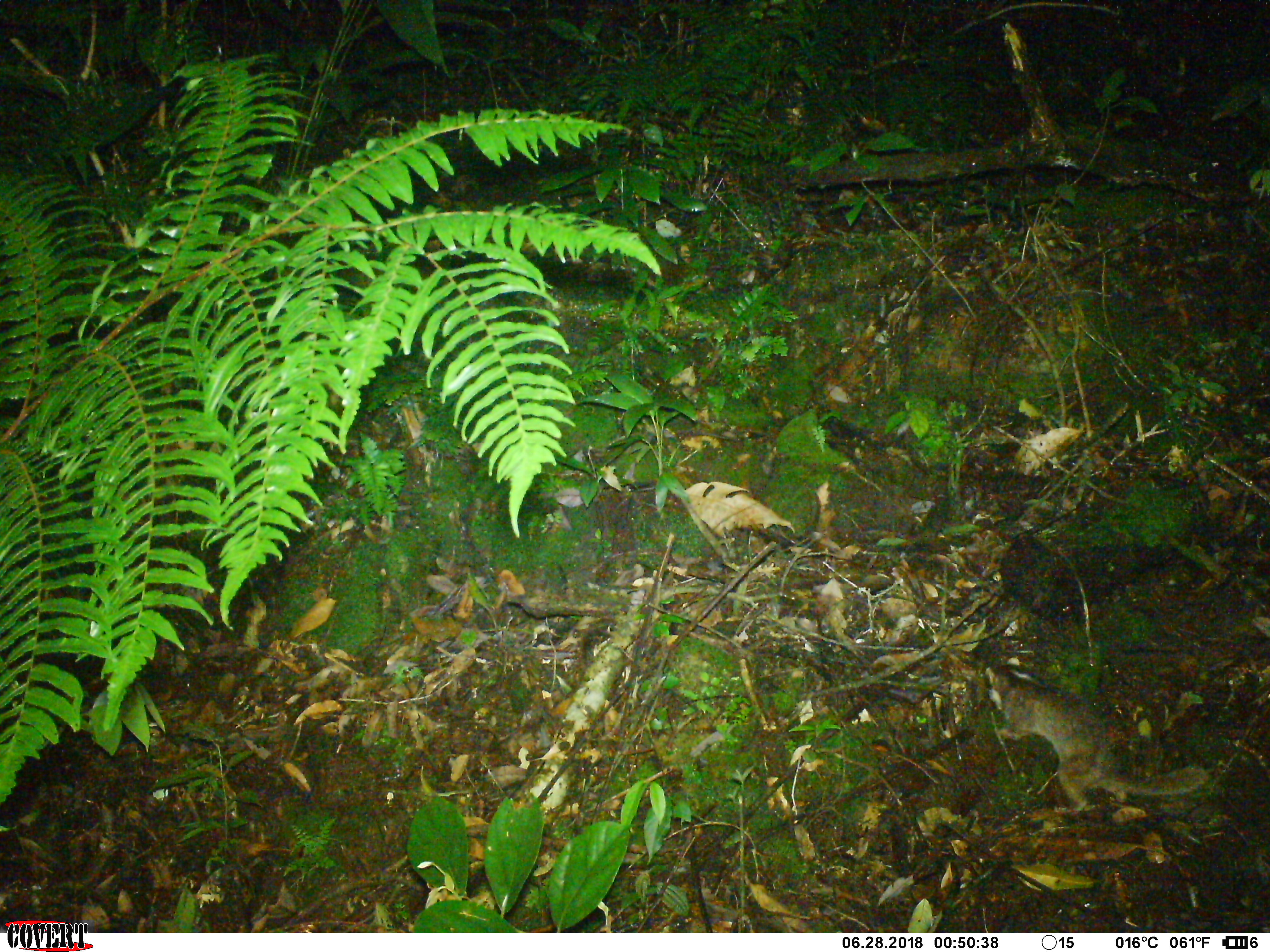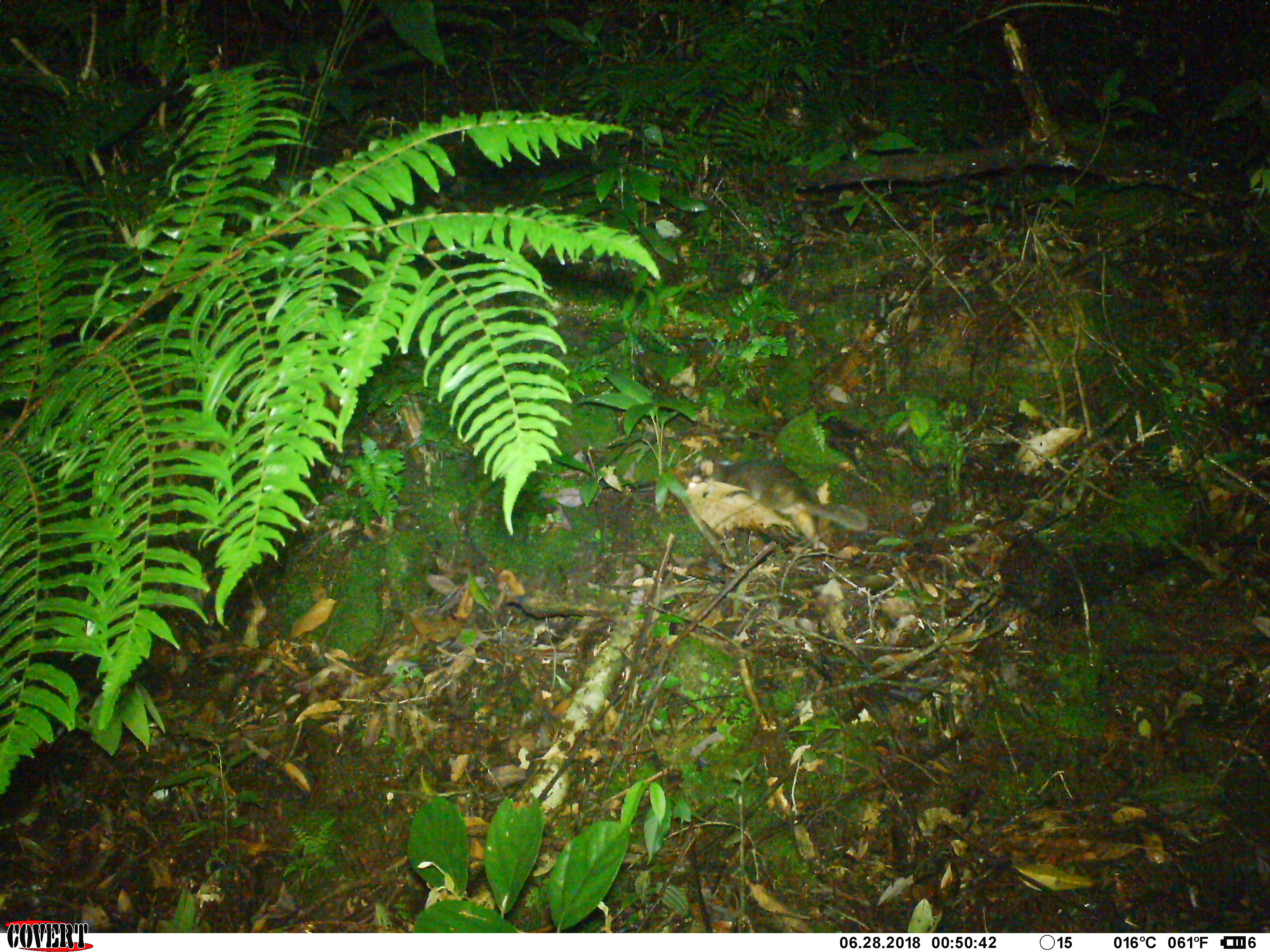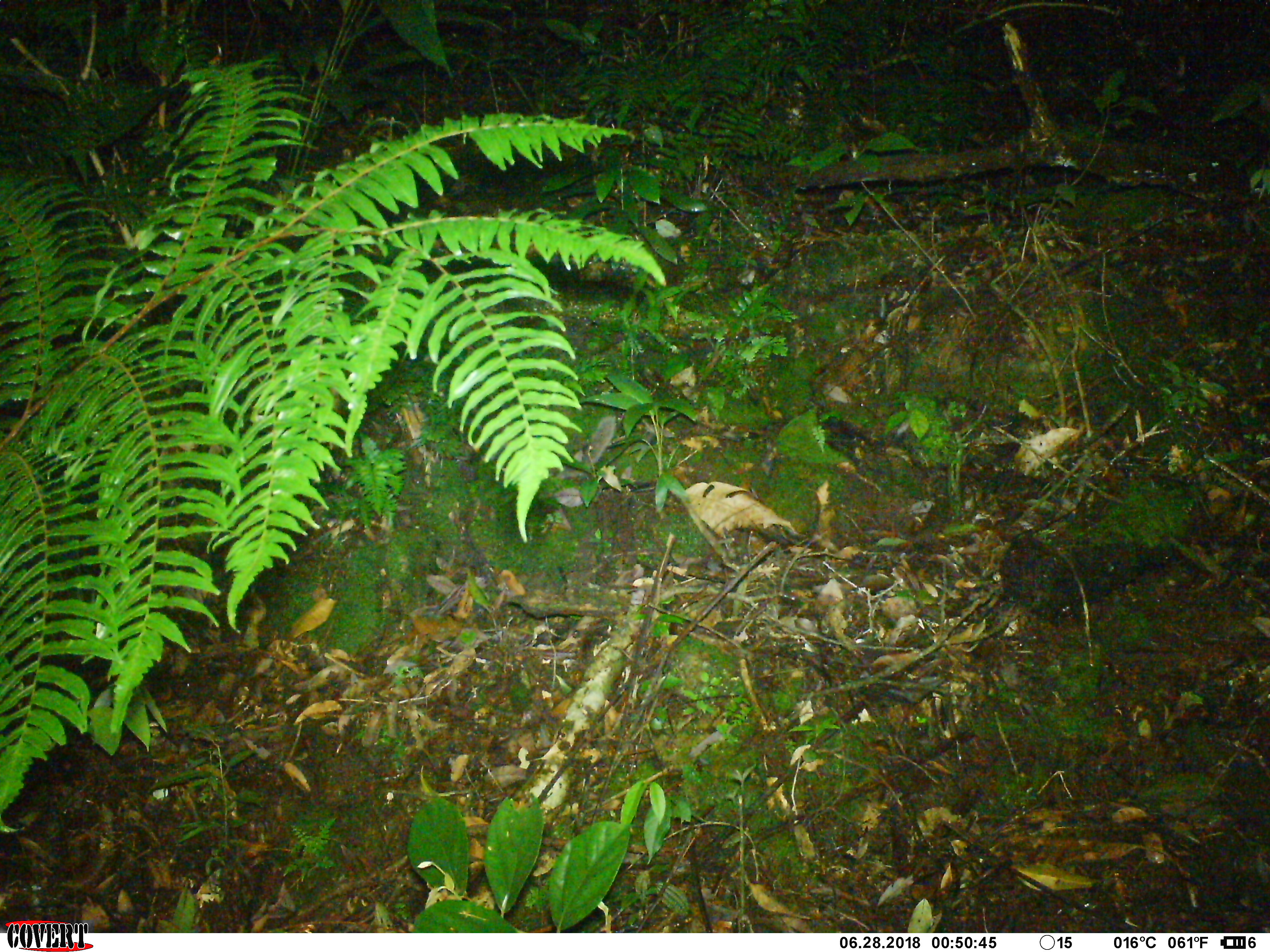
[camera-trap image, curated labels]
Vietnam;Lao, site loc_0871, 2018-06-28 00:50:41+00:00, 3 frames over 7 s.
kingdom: Animalia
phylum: Chordata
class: Mammalia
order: Carnivora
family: Mustelidae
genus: Melogale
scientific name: Melogale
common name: ferret badger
Ferret badger (Melogale). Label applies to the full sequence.